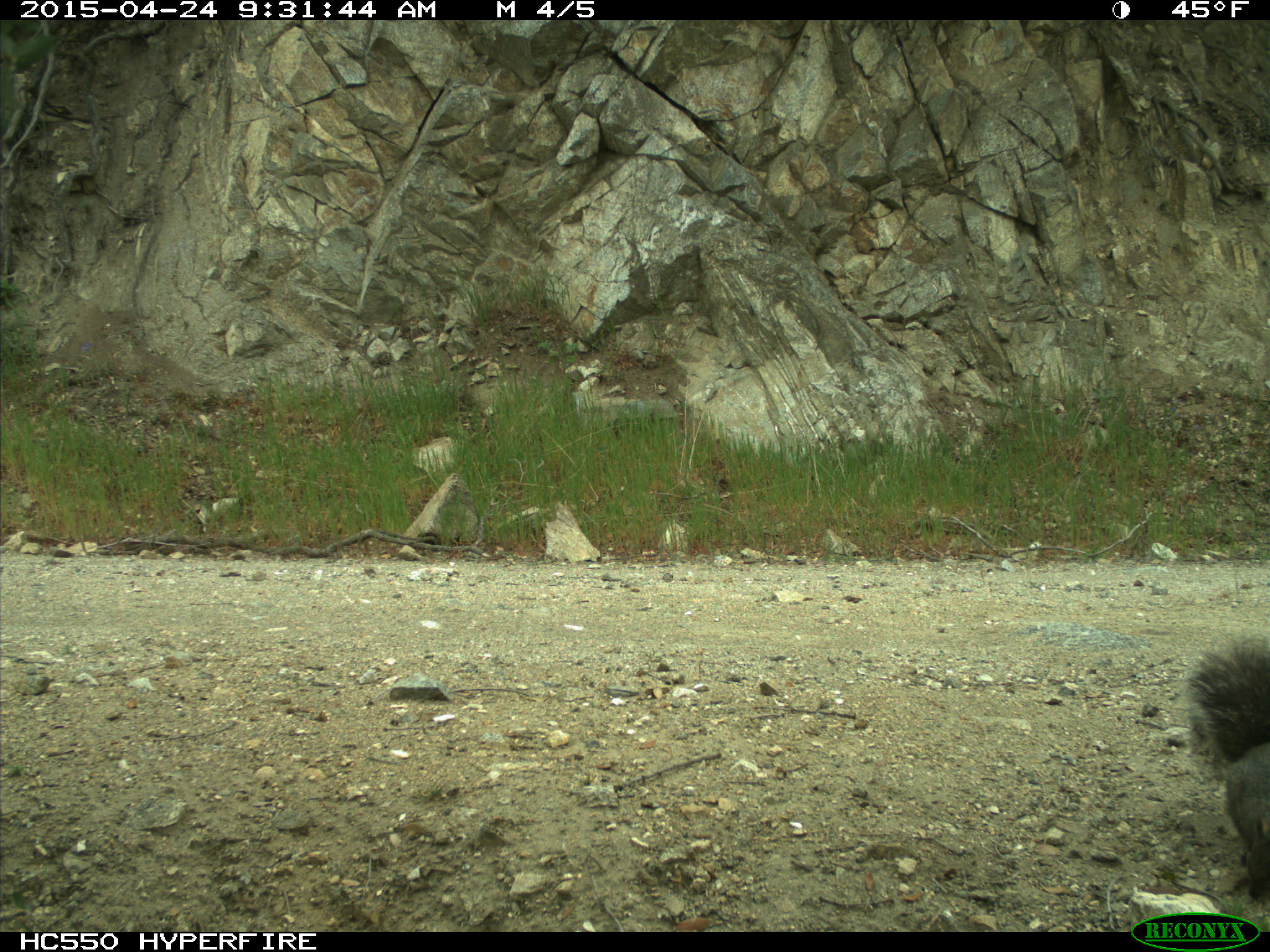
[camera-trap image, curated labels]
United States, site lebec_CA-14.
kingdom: Animalia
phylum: Chordata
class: Mammalia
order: Rodentia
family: Sciuridae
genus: Sciurus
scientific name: Sciurus carolinensis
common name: eastern gray squirrel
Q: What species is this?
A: Sciurus carolinensis (eastern gray squirrel).